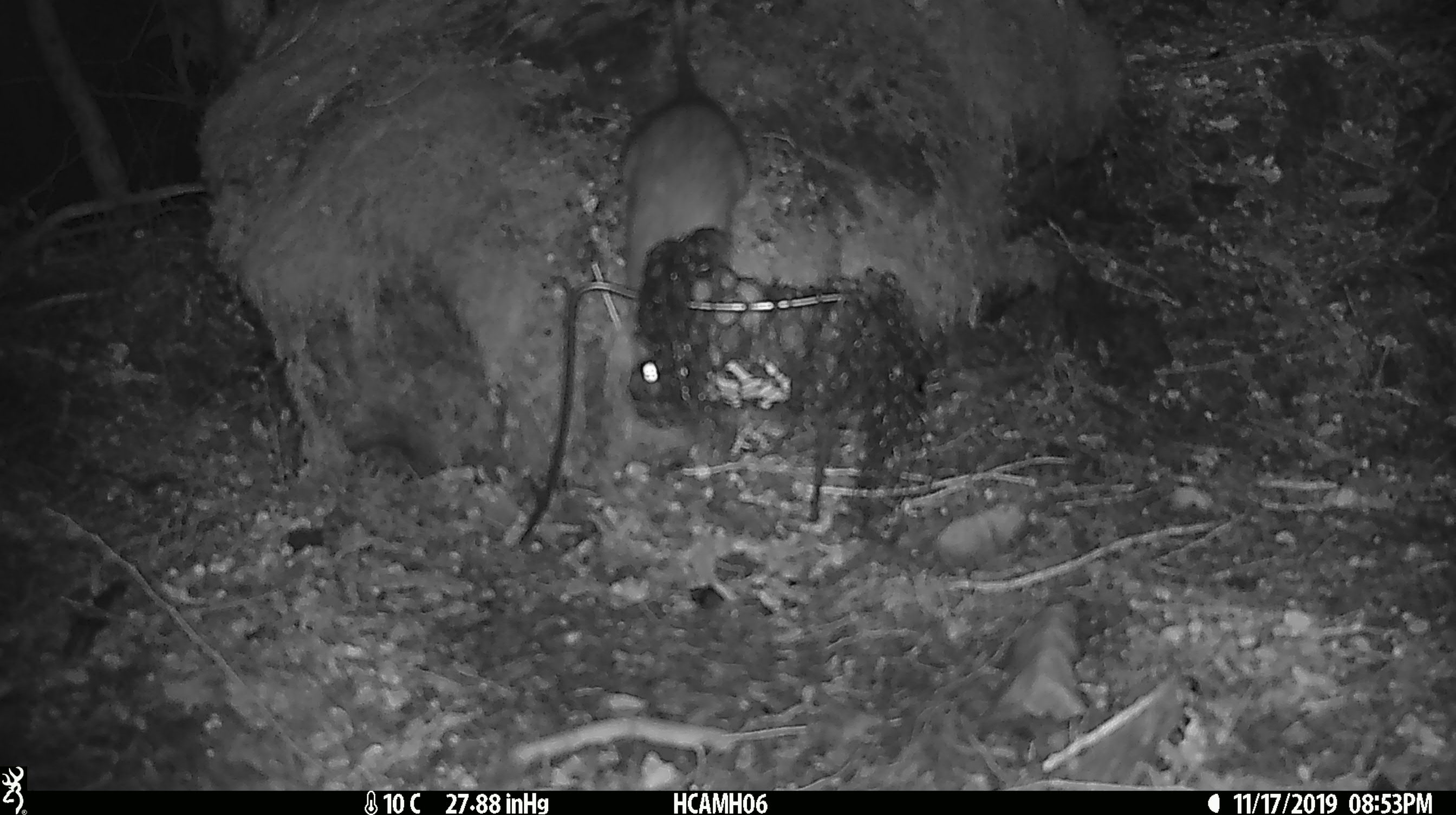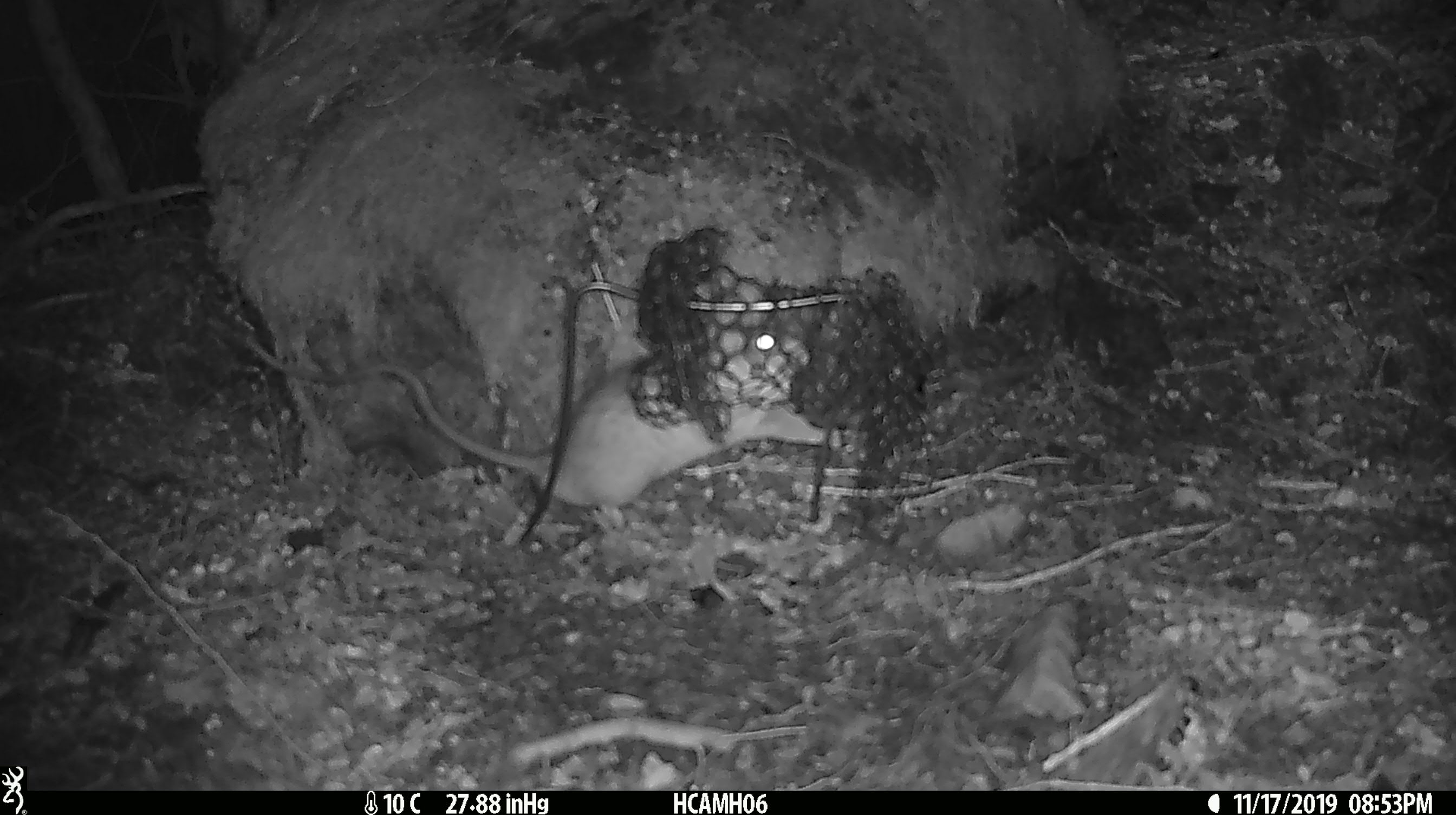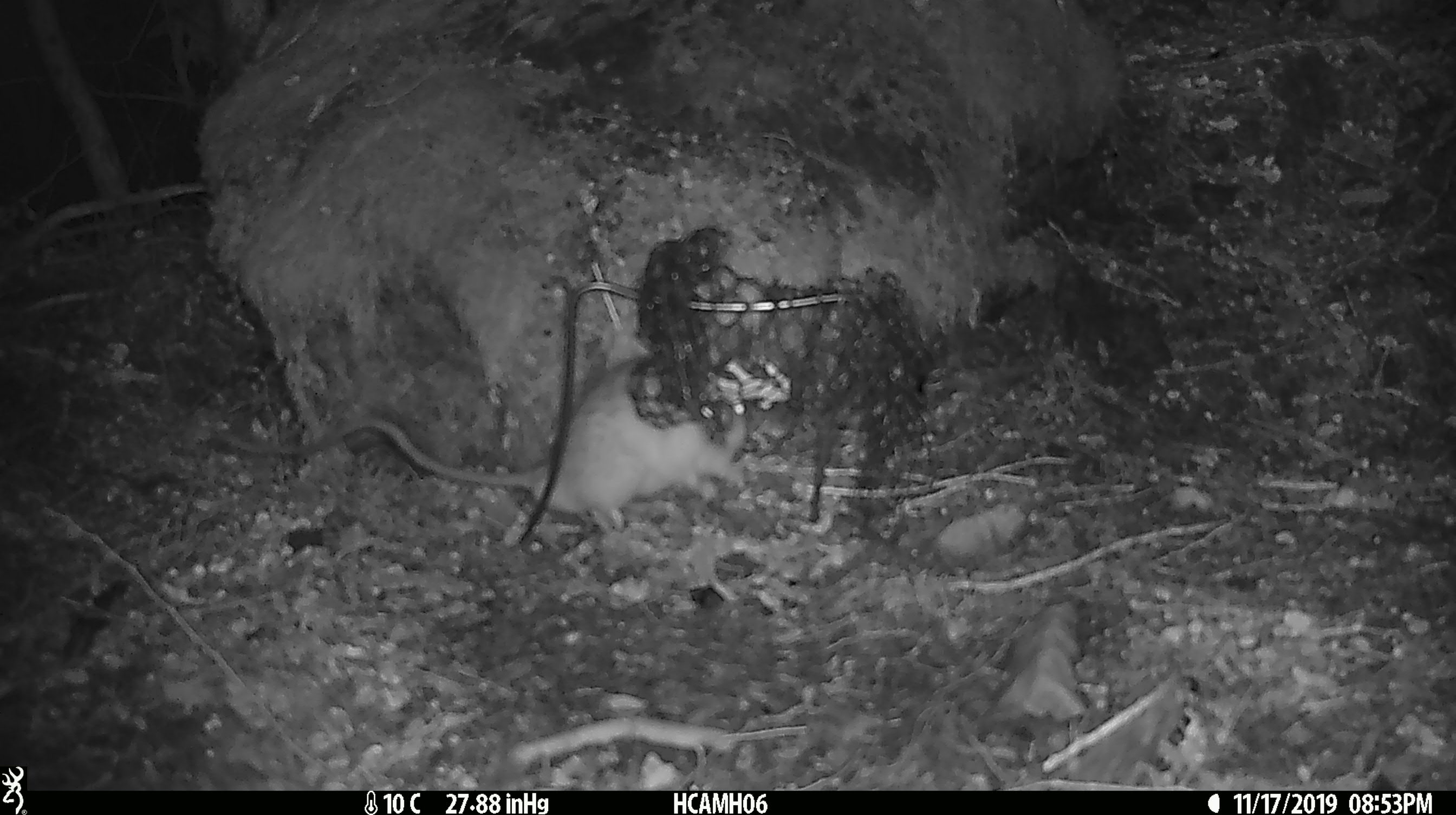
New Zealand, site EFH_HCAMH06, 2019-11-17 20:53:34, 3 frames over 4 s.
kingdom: Animalia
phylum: Chordata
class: Mammalia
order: Rodentia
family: Muridae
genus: Rattus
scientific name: Rattus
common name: rat